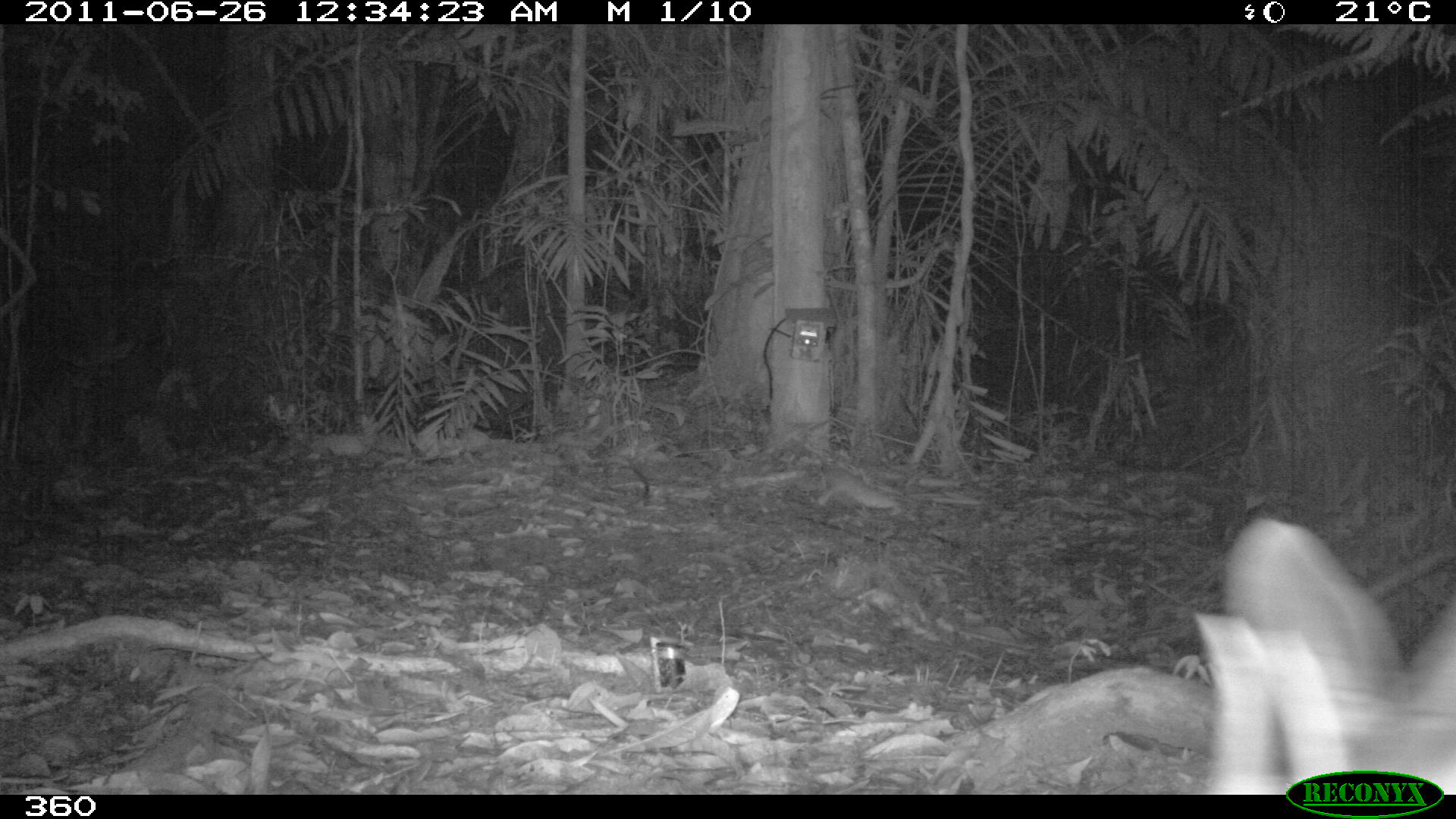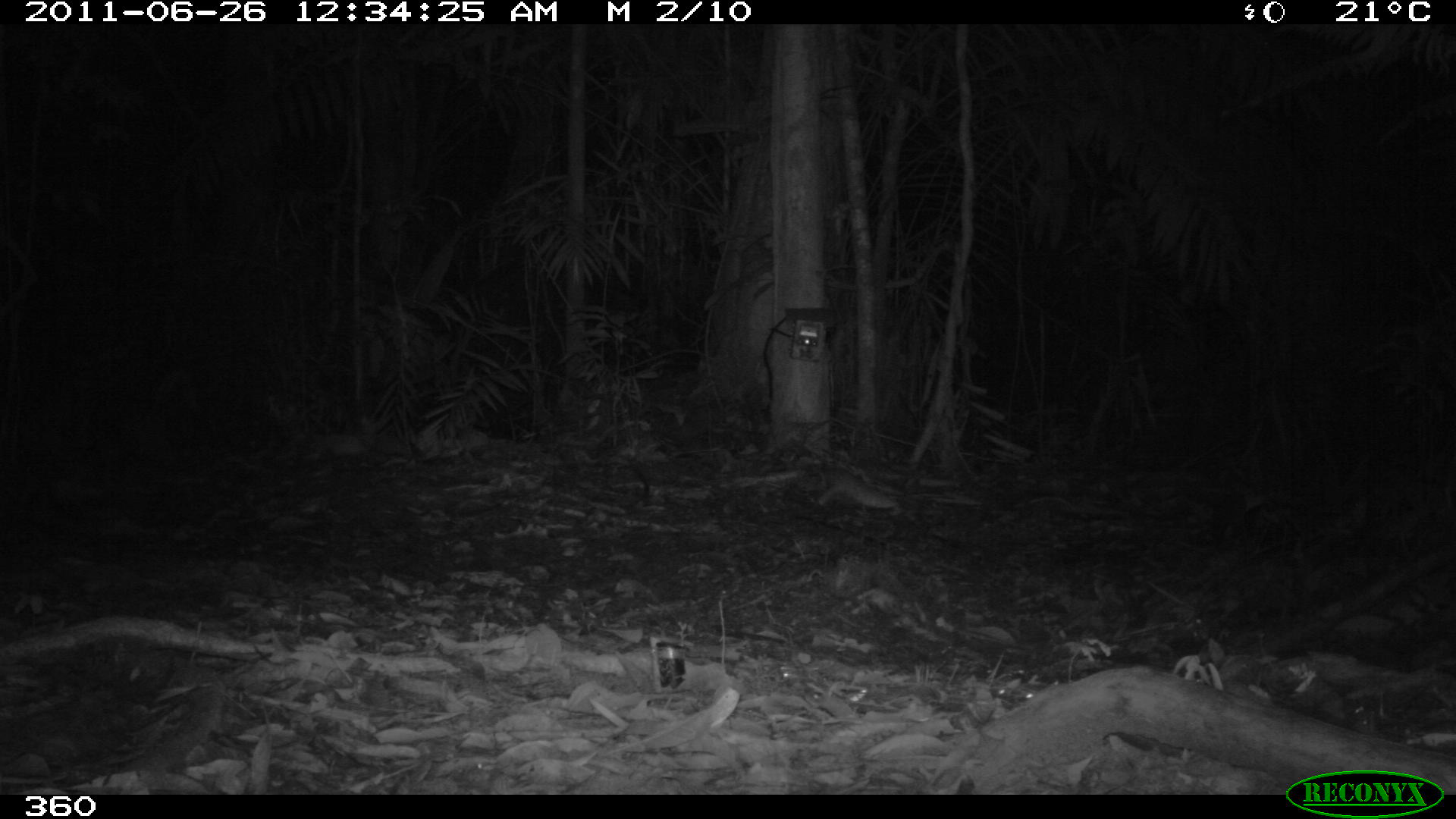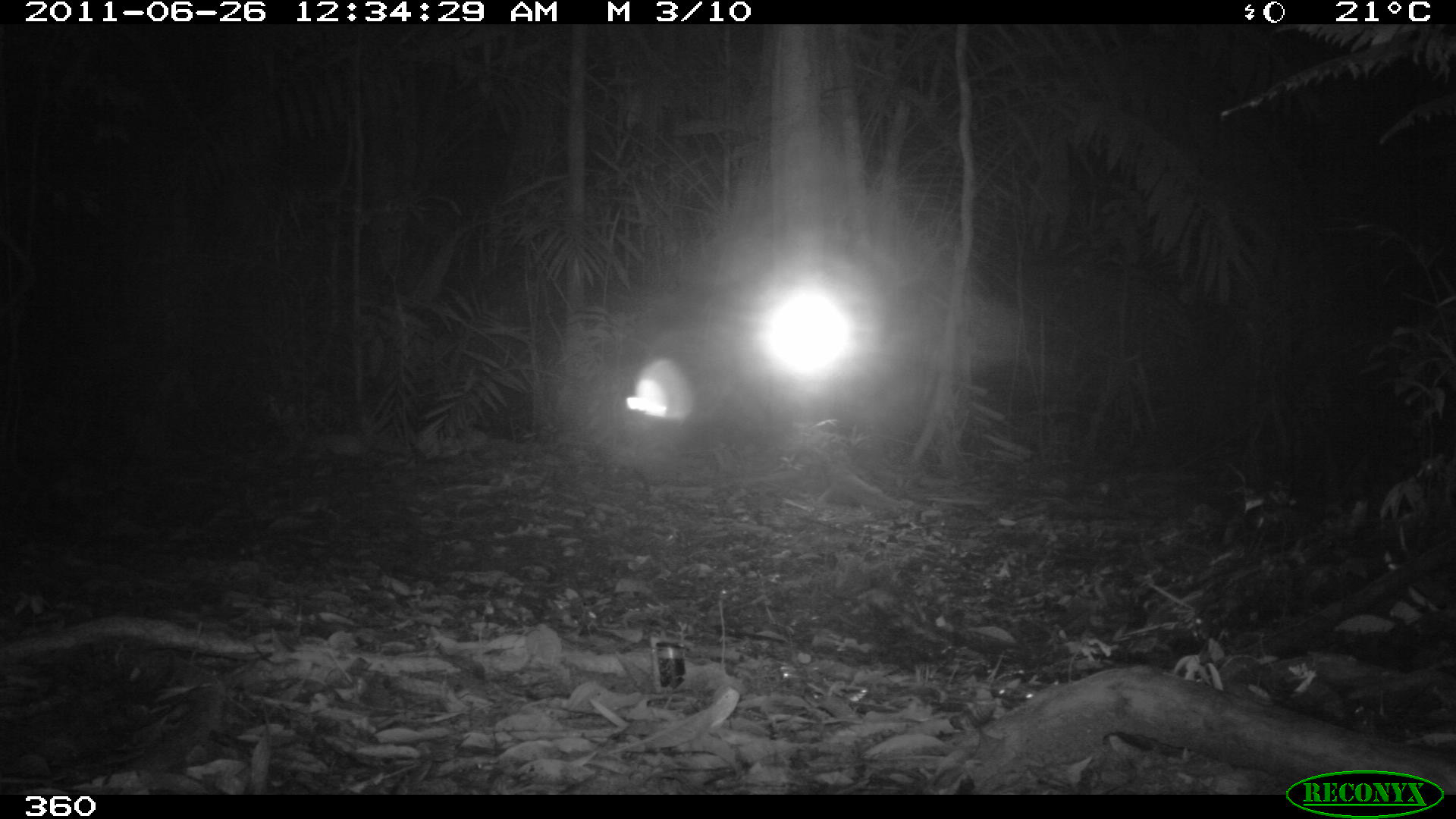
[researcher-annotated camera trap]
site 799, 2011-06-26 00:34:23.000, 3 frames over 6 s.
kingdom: Animalia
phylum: Chordata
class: Mammalia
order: Artiodactyla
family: Cervidae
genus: Mazama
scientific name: Mazama americana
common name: red brocket